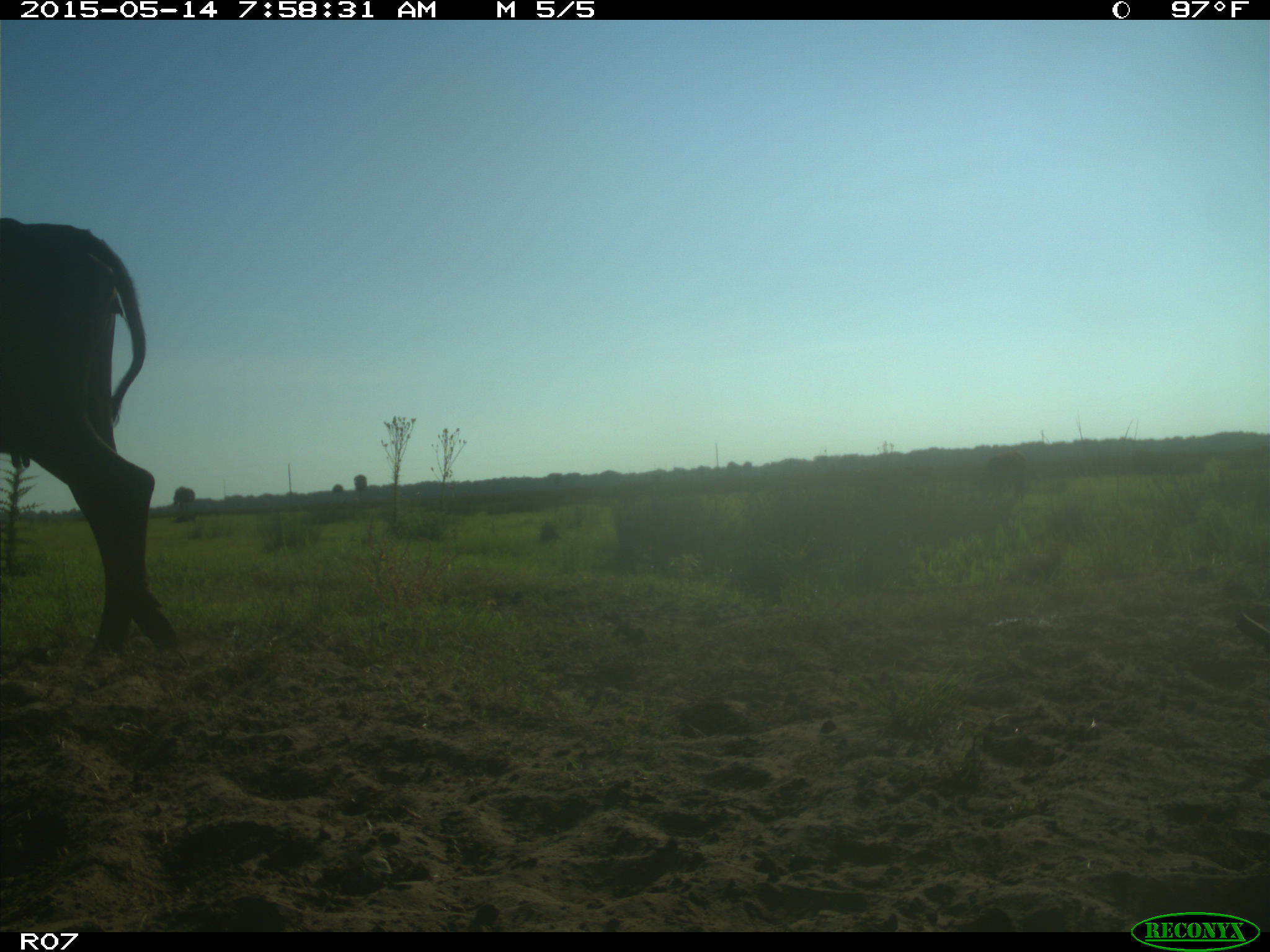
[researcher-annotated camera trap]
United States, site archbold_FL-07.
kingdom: Animalia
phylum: Chordata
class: Mammalia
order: Artiodactyla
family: Bovidae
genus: Bos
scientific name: Bos taurus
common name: domestic cow